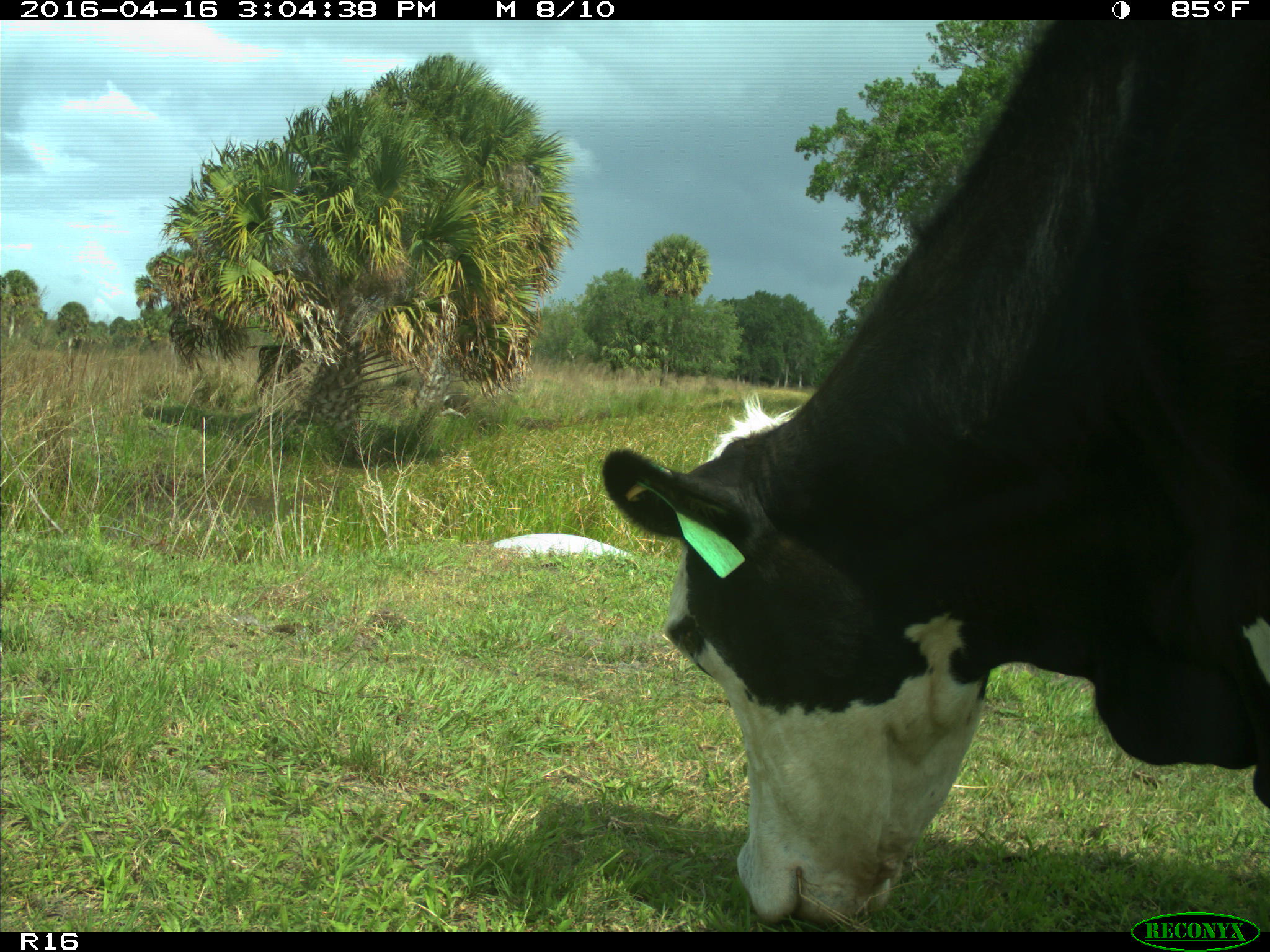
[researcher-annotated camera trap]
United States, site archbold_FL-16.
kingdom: Animalia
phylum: Chordata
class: Mammalia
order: Artiodactyla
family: Bovidae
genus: Bos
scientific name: Bos taurus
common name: domestic cow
Bos taurus (domestic cow).